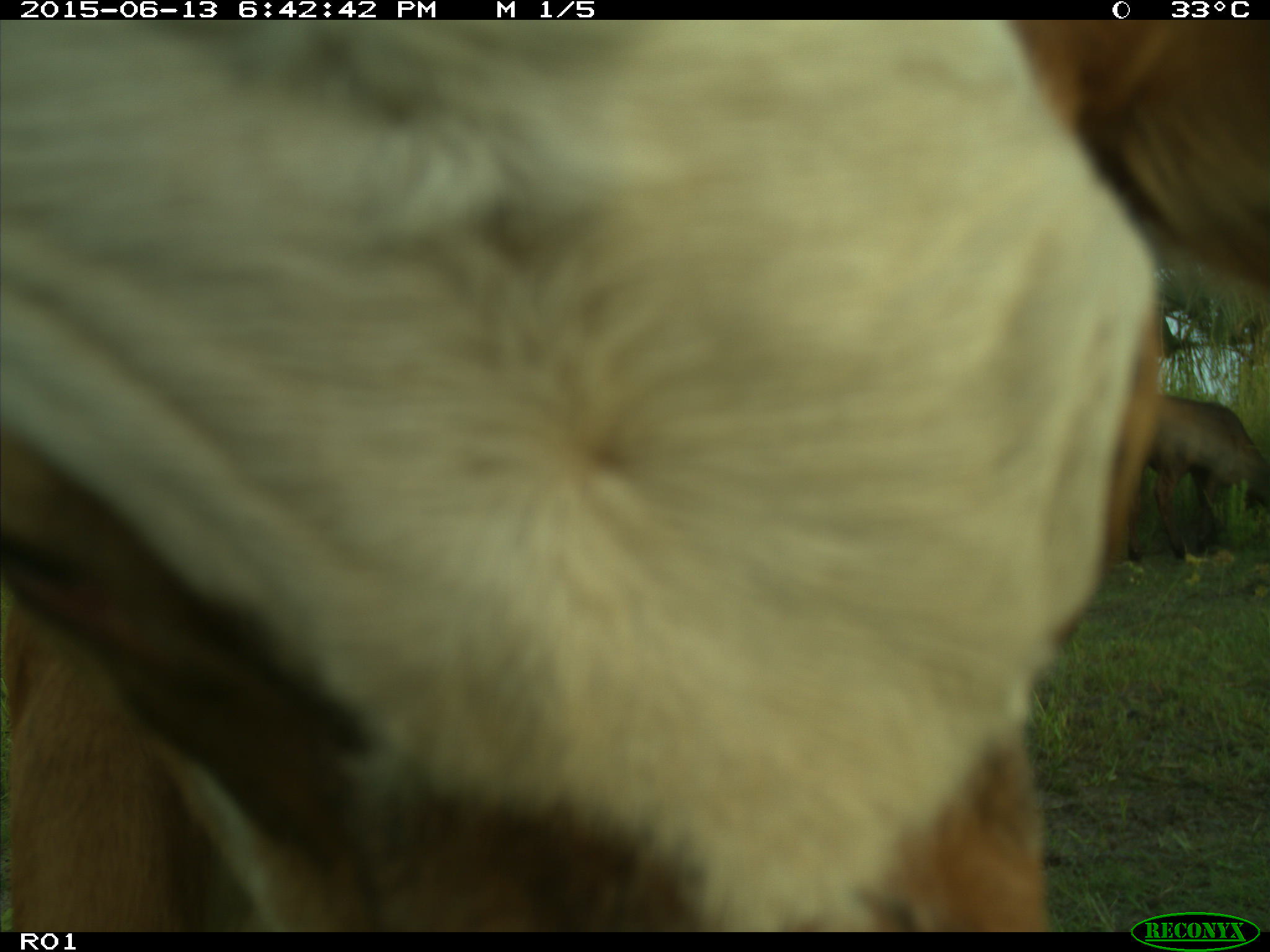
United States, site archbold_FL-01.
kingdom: Animalia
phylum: Chordata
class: Mammalia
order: Artiodactyla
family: Bovidae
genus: Bos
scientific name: Bos taurus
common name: domestic cow